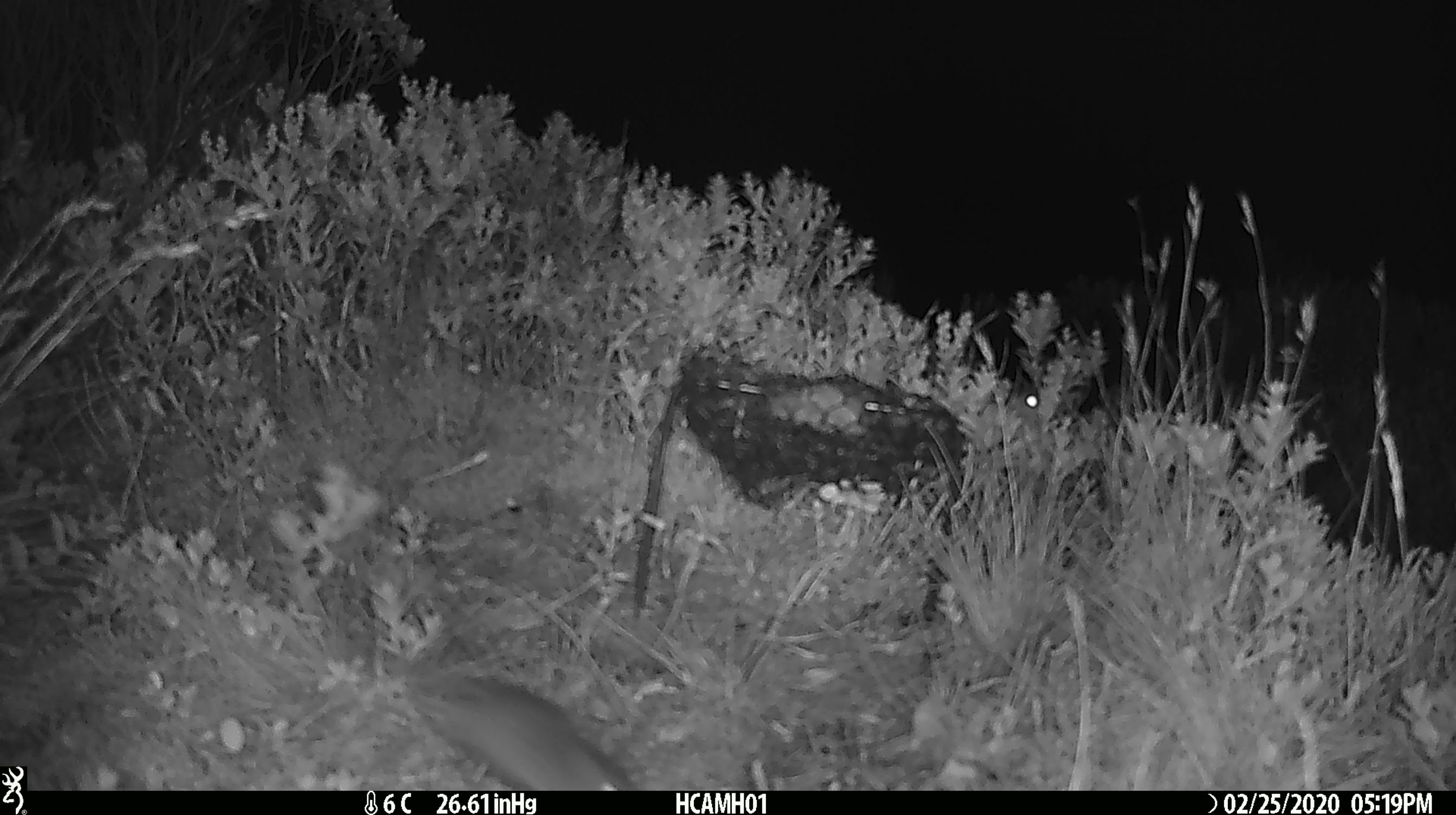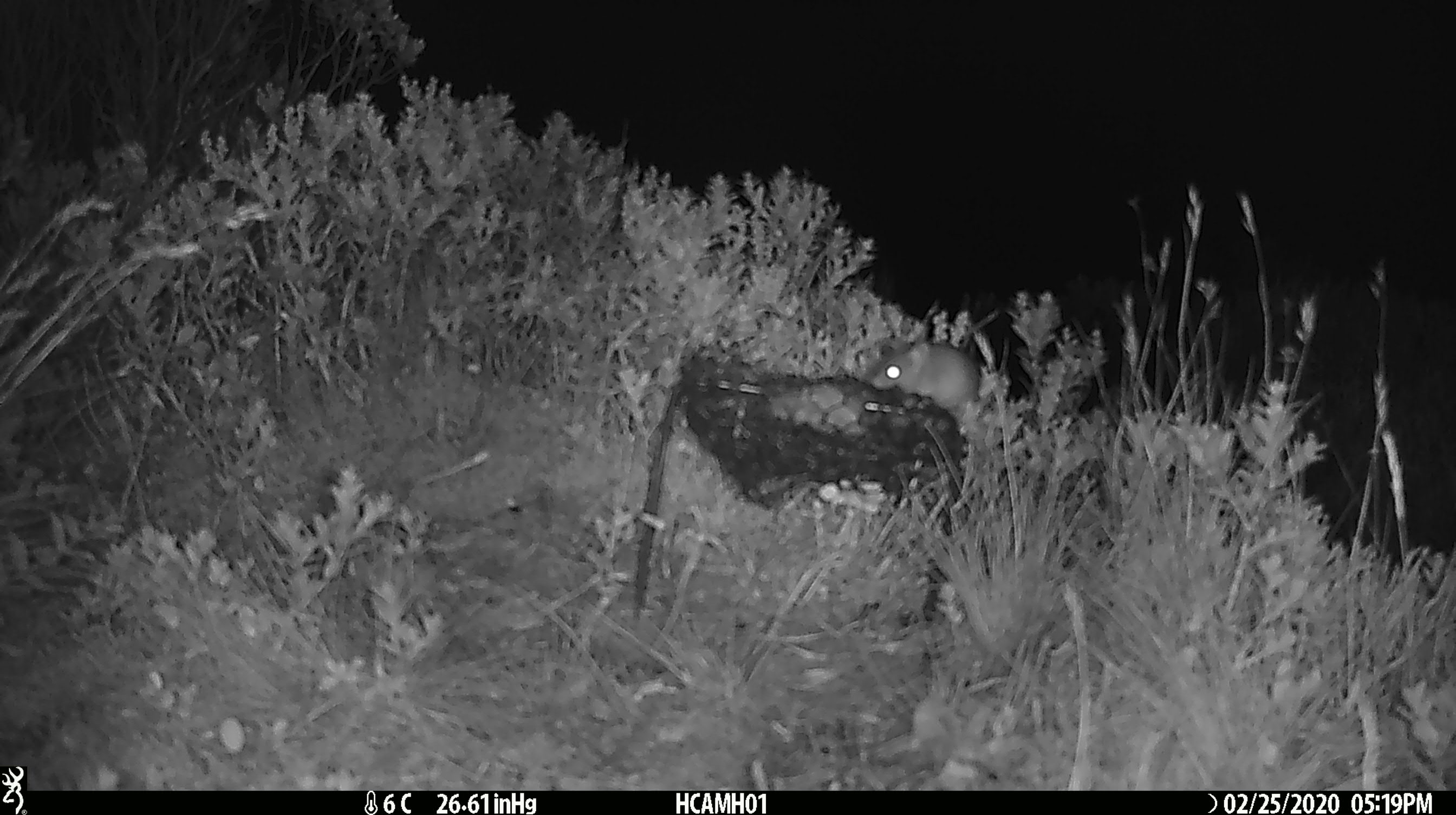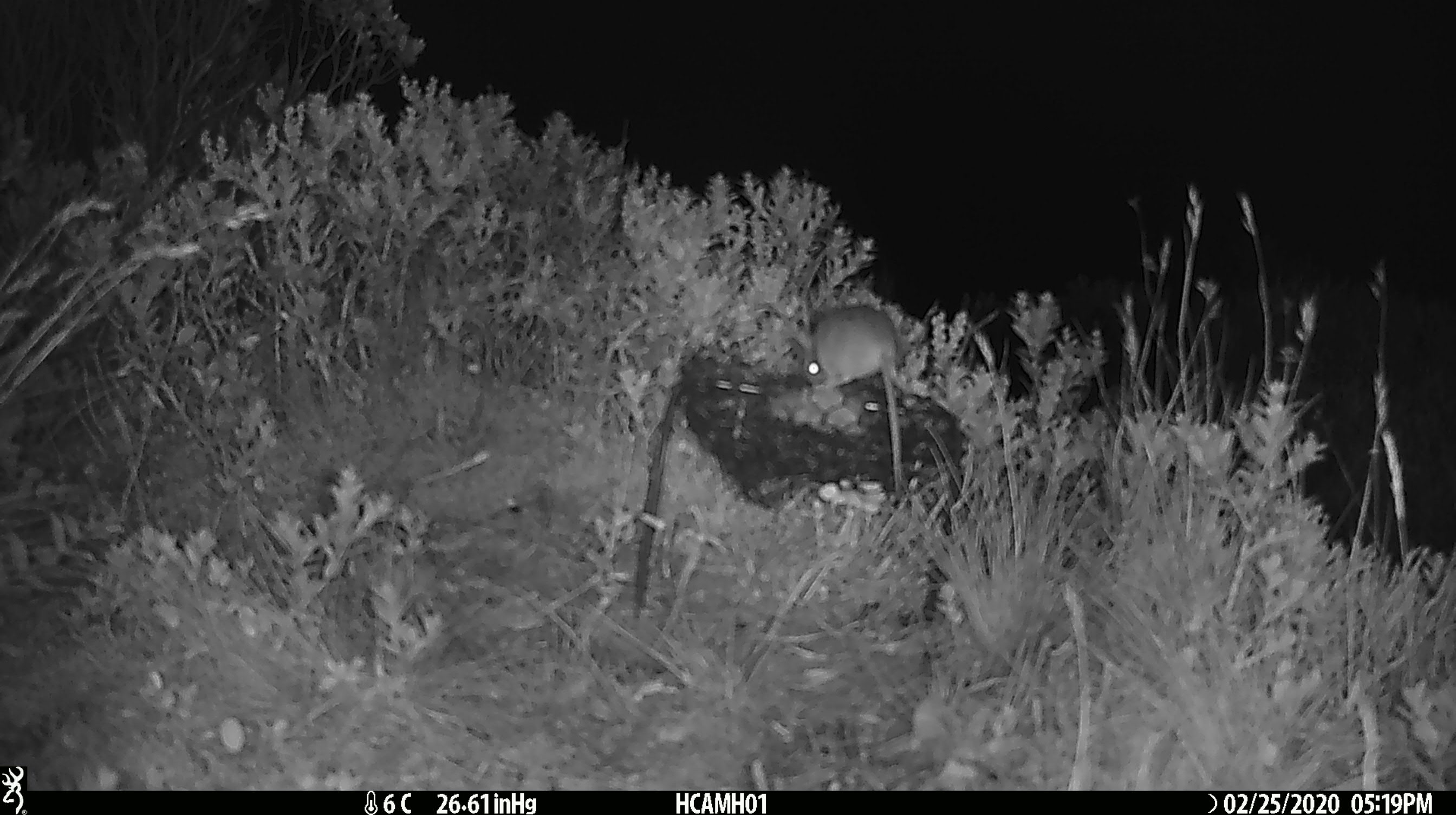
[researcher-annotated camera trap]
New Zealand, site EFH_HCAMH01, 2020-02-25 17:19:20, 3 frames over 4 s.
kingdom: Animalia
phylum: Chordata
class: Mammalia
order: Rodentia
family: Muridae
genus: Mus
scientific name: Mus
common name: mouse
Mouse (Mus).